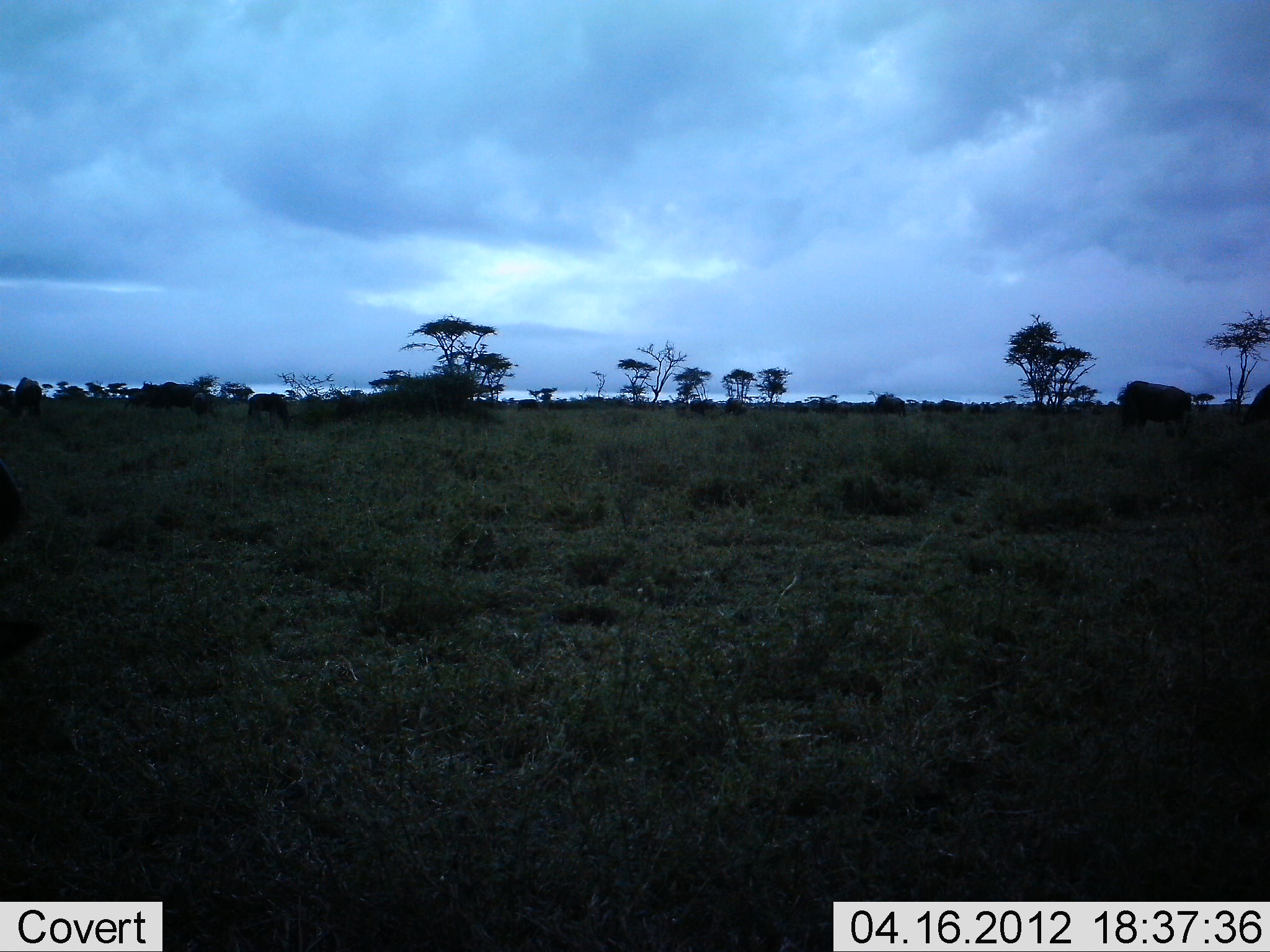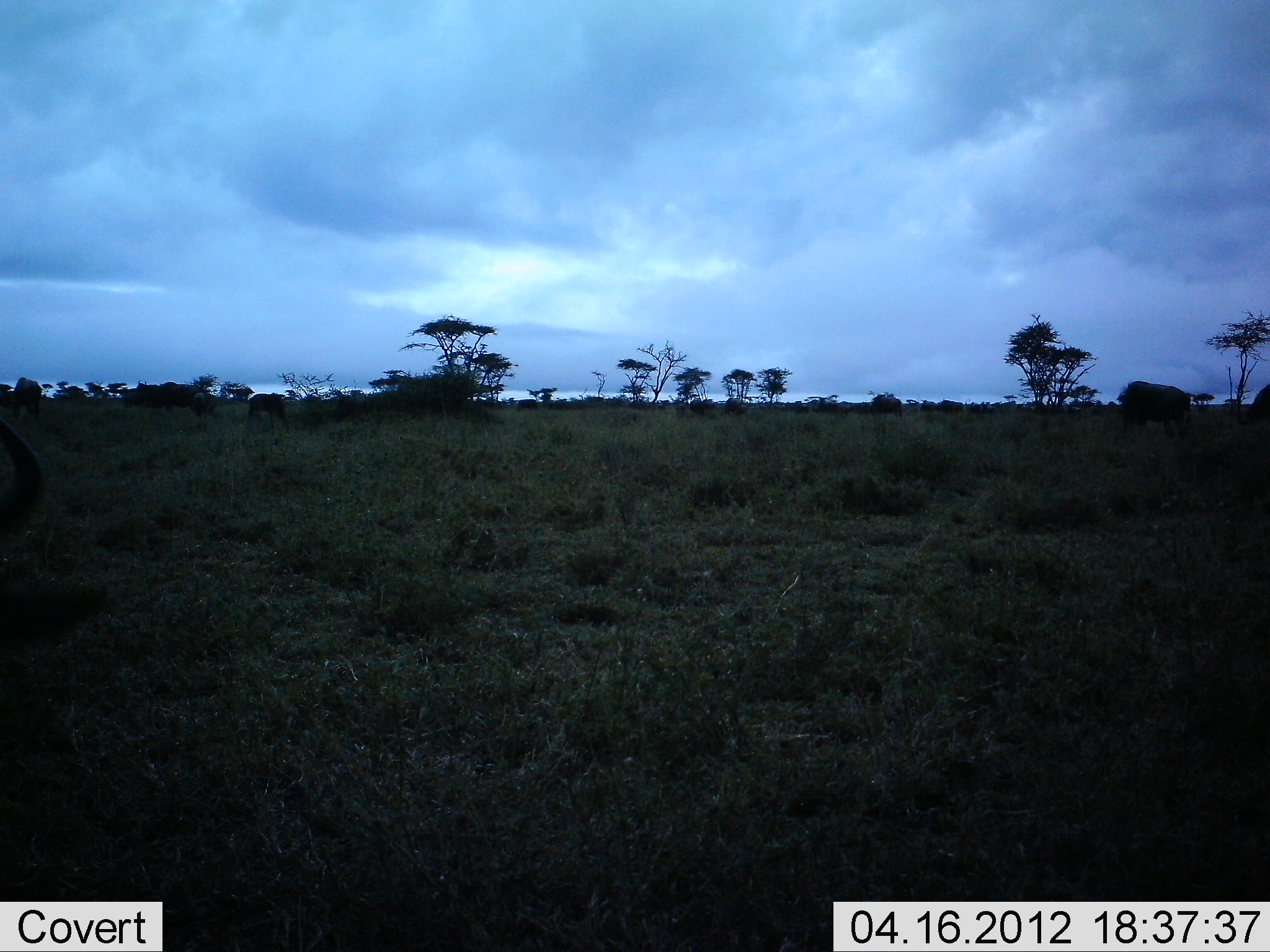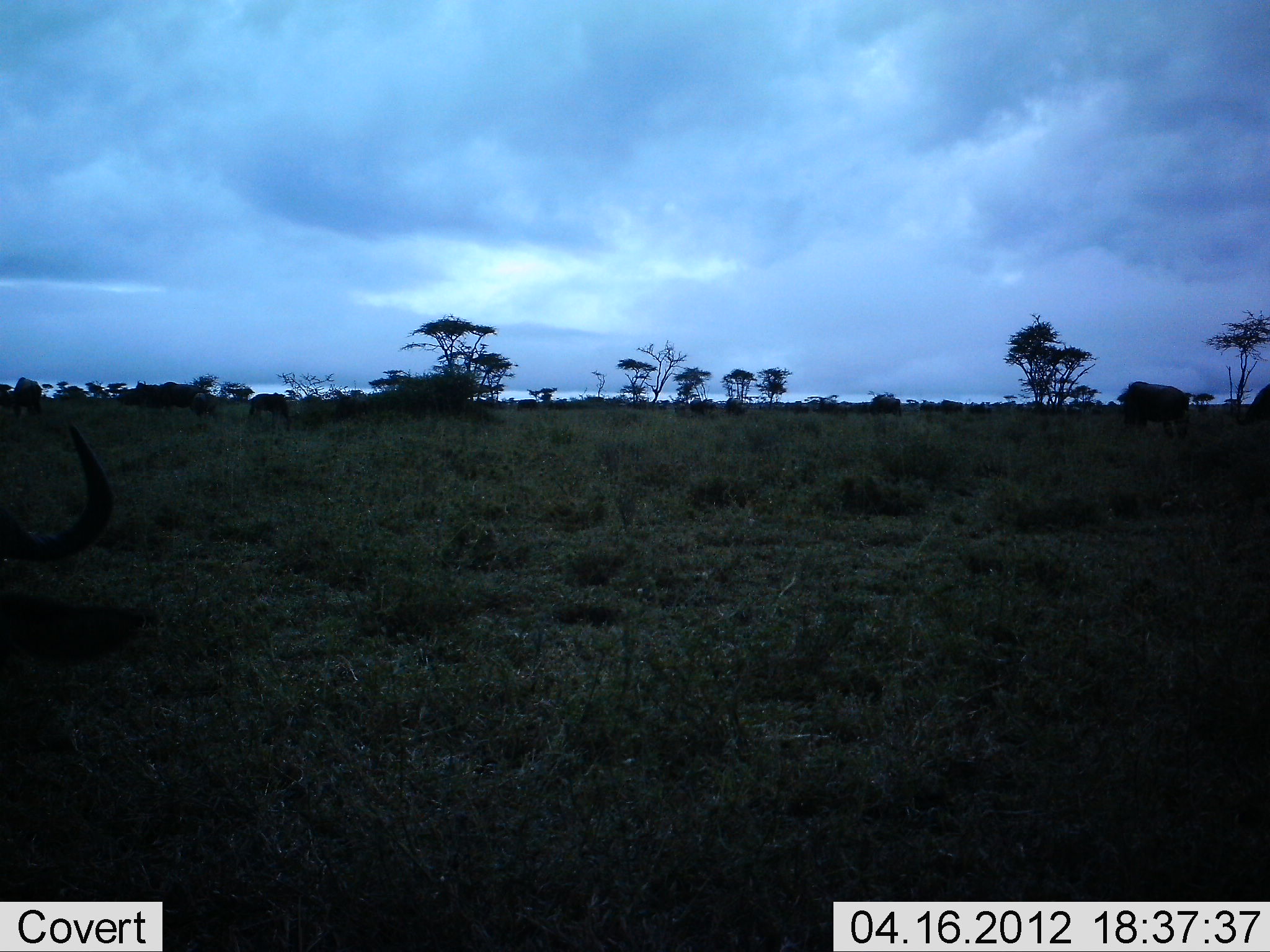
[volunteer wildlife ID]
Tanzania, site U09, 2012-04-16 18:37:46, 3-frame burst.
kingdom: Animalia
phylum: Chordata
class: Mammalia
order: Artiodactyla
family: Bovidae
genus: Connochaetes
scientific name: Connochaetes taurinus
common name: blue wildebeest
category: wildebeest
Wildebeest (blue wildebeest) (Connochaetes taurinus), count 5. Behavior (volunteer vote fractions): standing 25%, resting 12%, moving 62%, interacting 0%. Young present (vote fraction): 0%. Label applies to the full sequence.